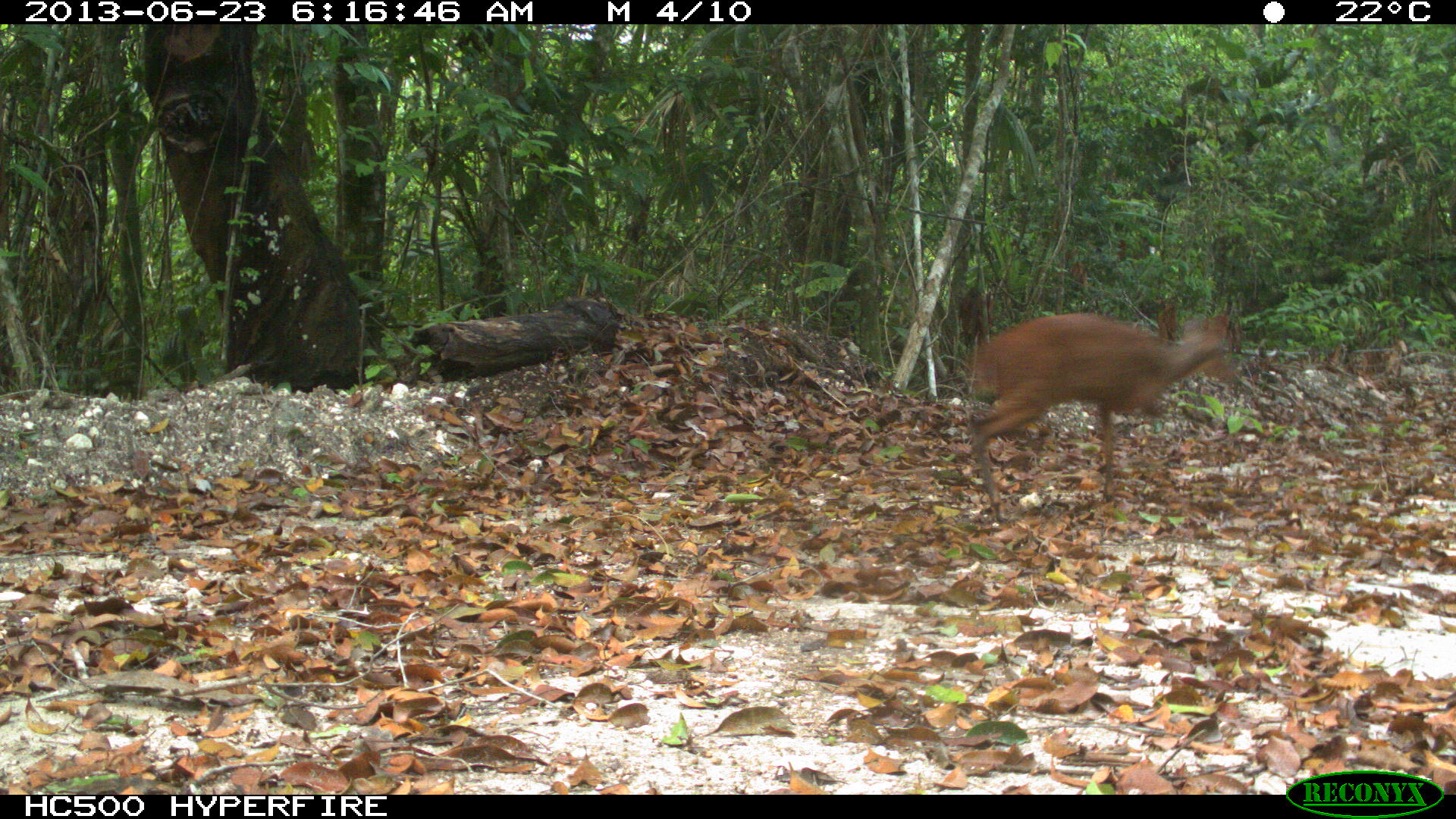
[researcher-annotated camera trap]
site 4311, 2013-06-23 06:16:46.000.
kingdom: Animalia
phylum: Chordata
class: Mammalia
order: Artiodactyla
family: Cervidae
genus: Mazama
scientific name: Mazama temama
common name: central american red brocket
Mazama temama (central american red brocket), count 1, sex female.